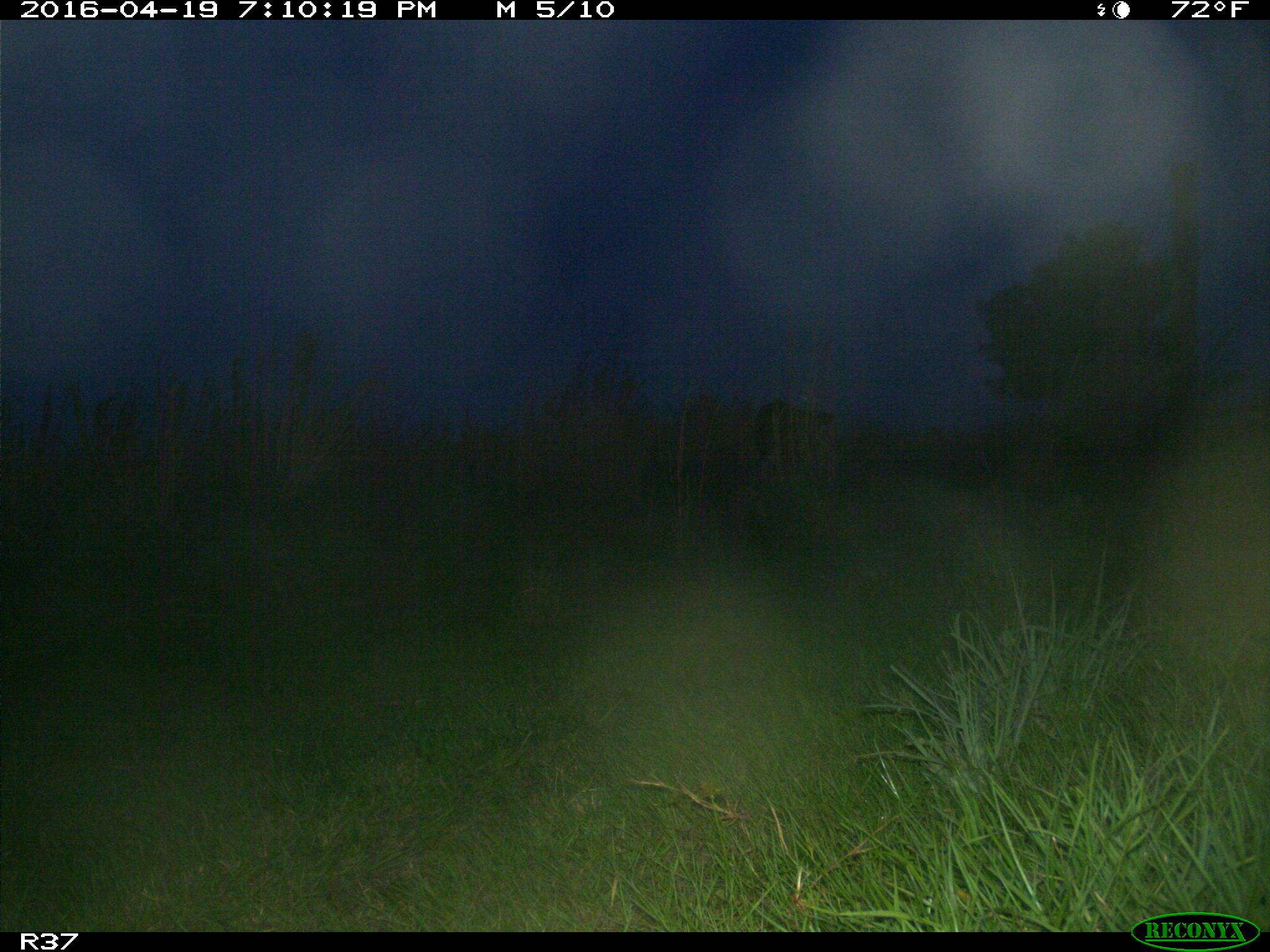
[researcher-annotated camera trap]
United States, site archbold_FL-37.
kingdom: Animalia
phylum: Chordata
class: Mammalia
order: Artiodactyla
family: Bovidae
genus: Bos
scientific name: Bos taurus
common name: domestic cow